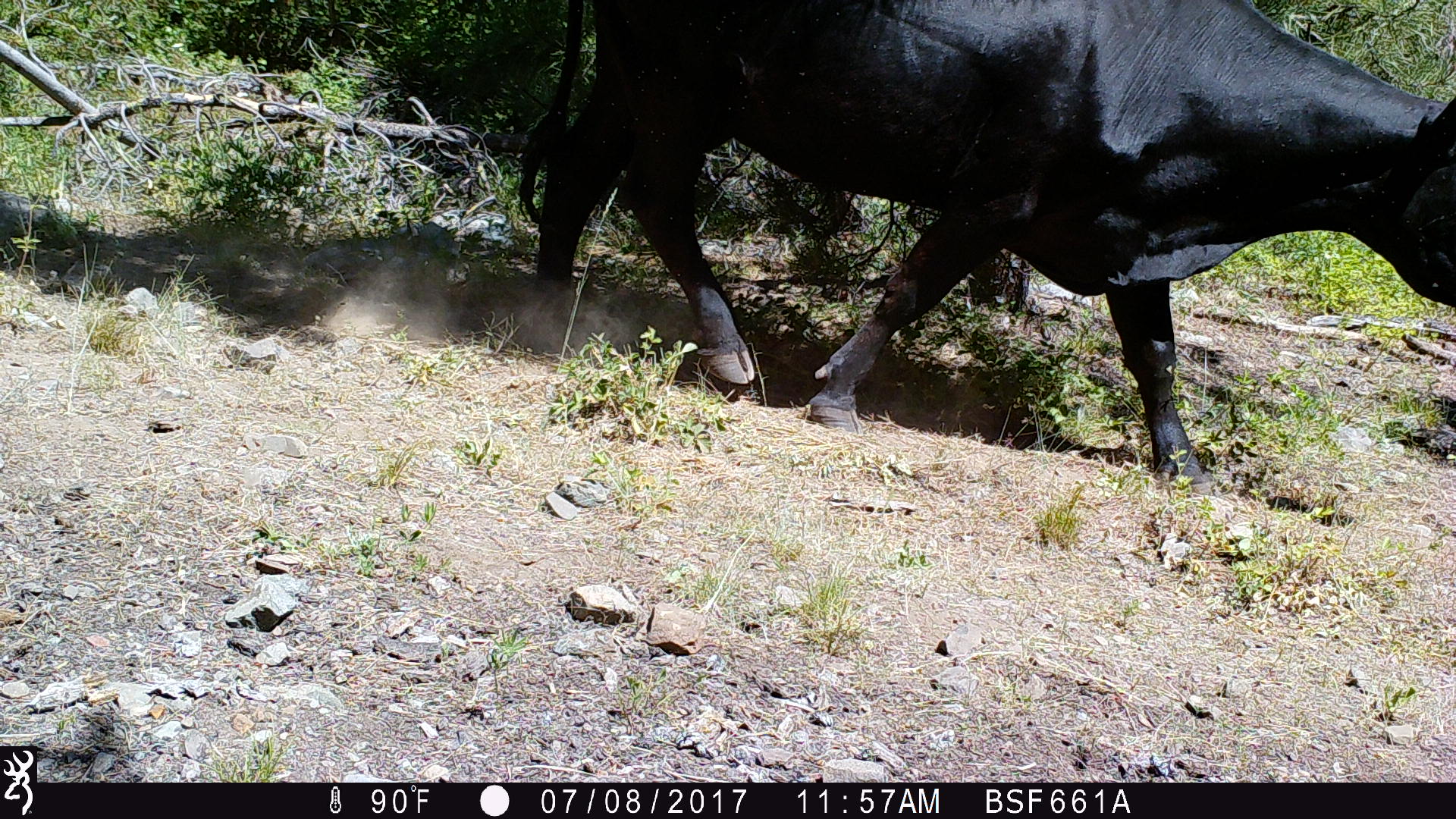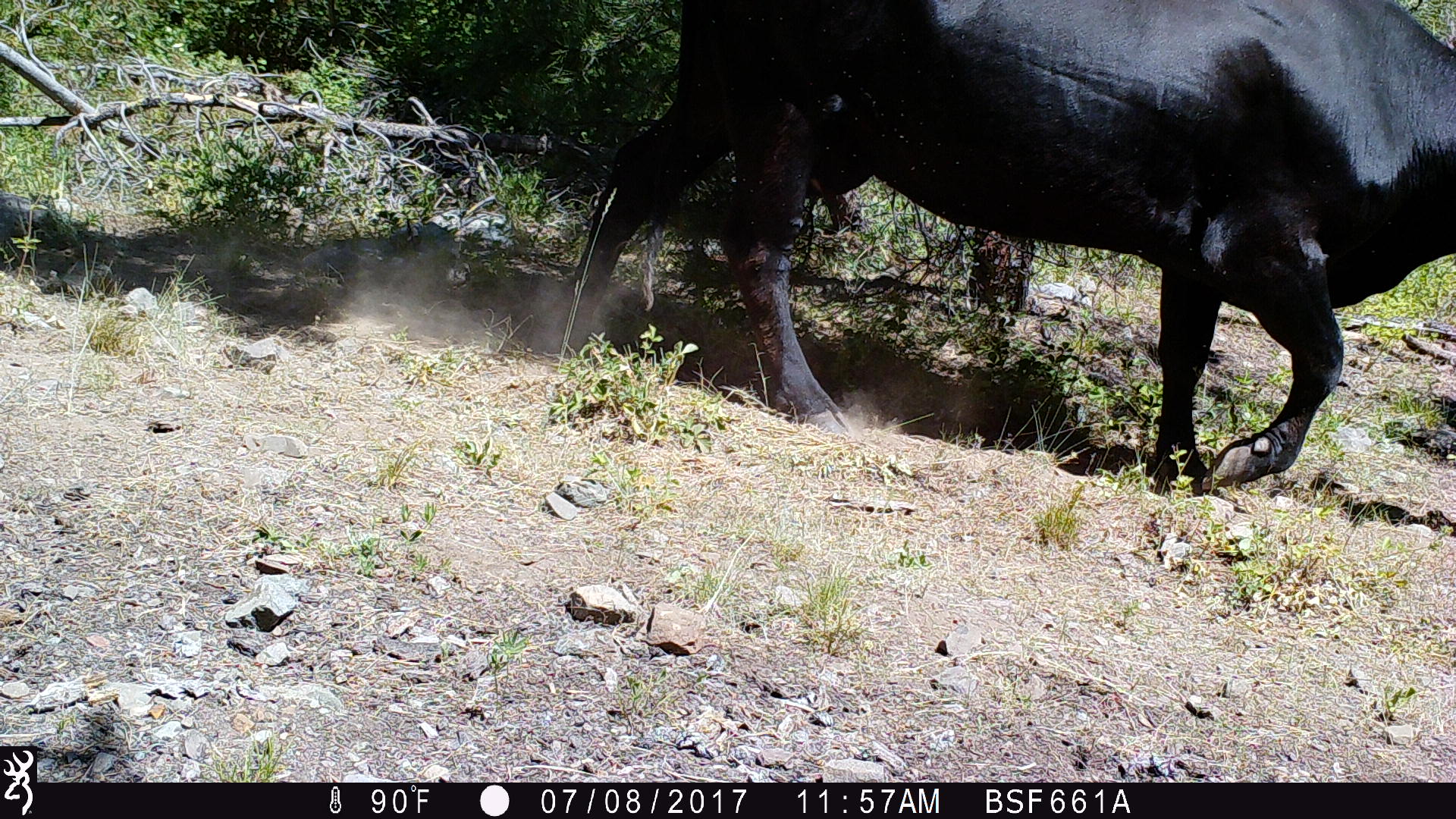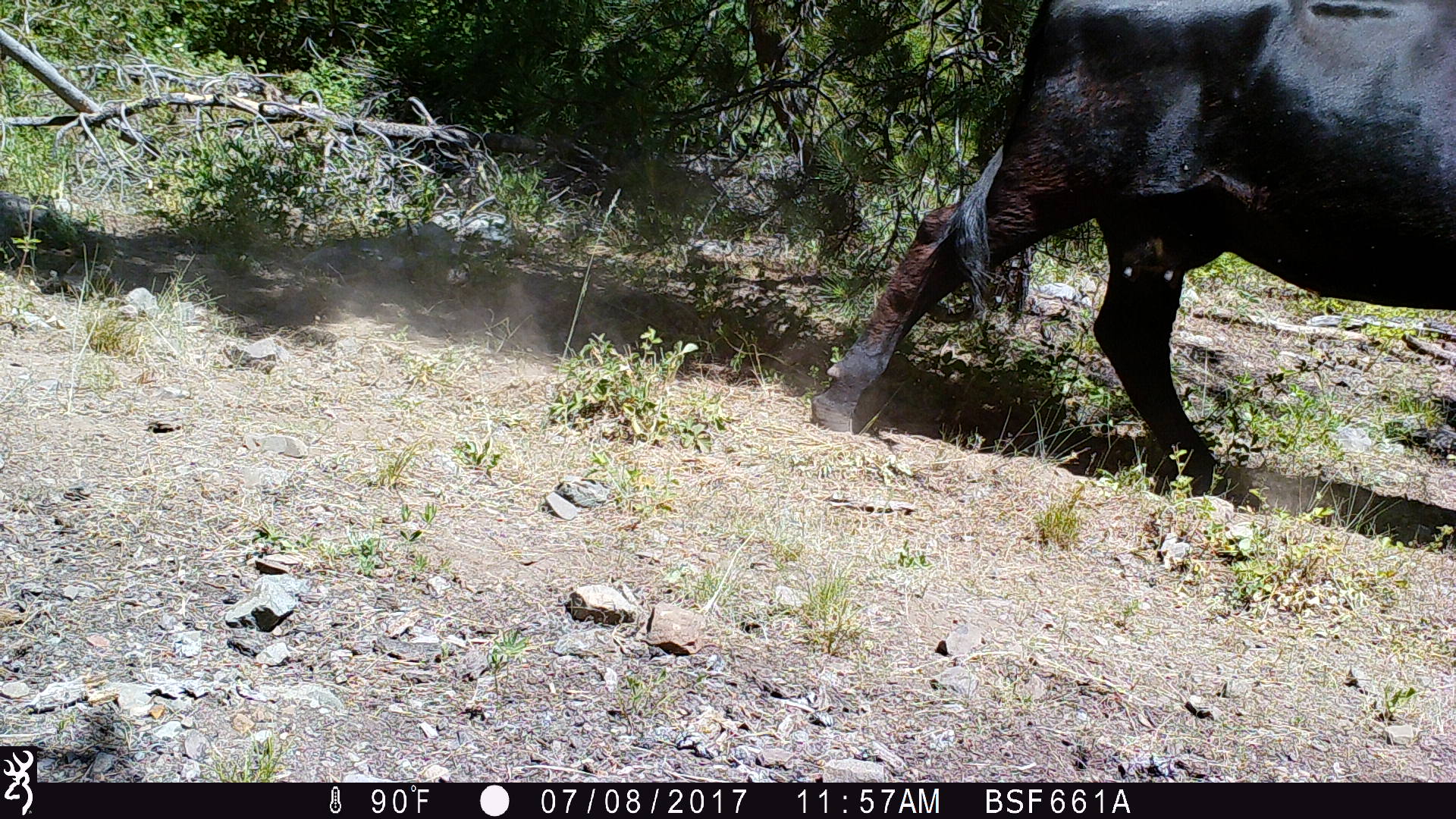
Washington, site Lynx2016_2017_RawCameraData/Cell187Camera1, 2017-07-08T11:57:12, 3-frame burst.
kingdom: Animalia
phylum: Chordata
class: Mammalia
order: Artiodactyla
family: Bovidae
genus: Bos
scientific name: Bos taurus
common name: domestic cattle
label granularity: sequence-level